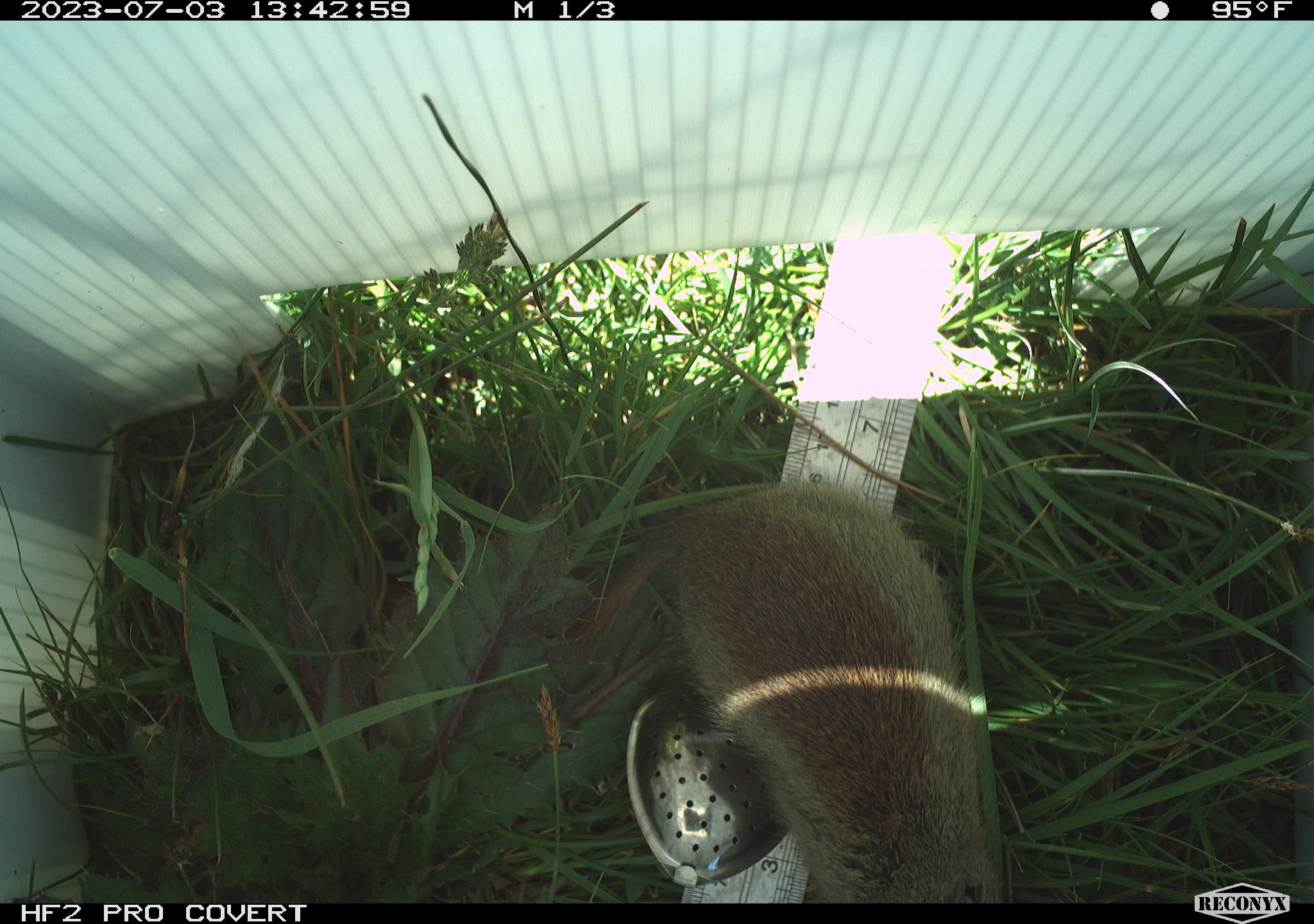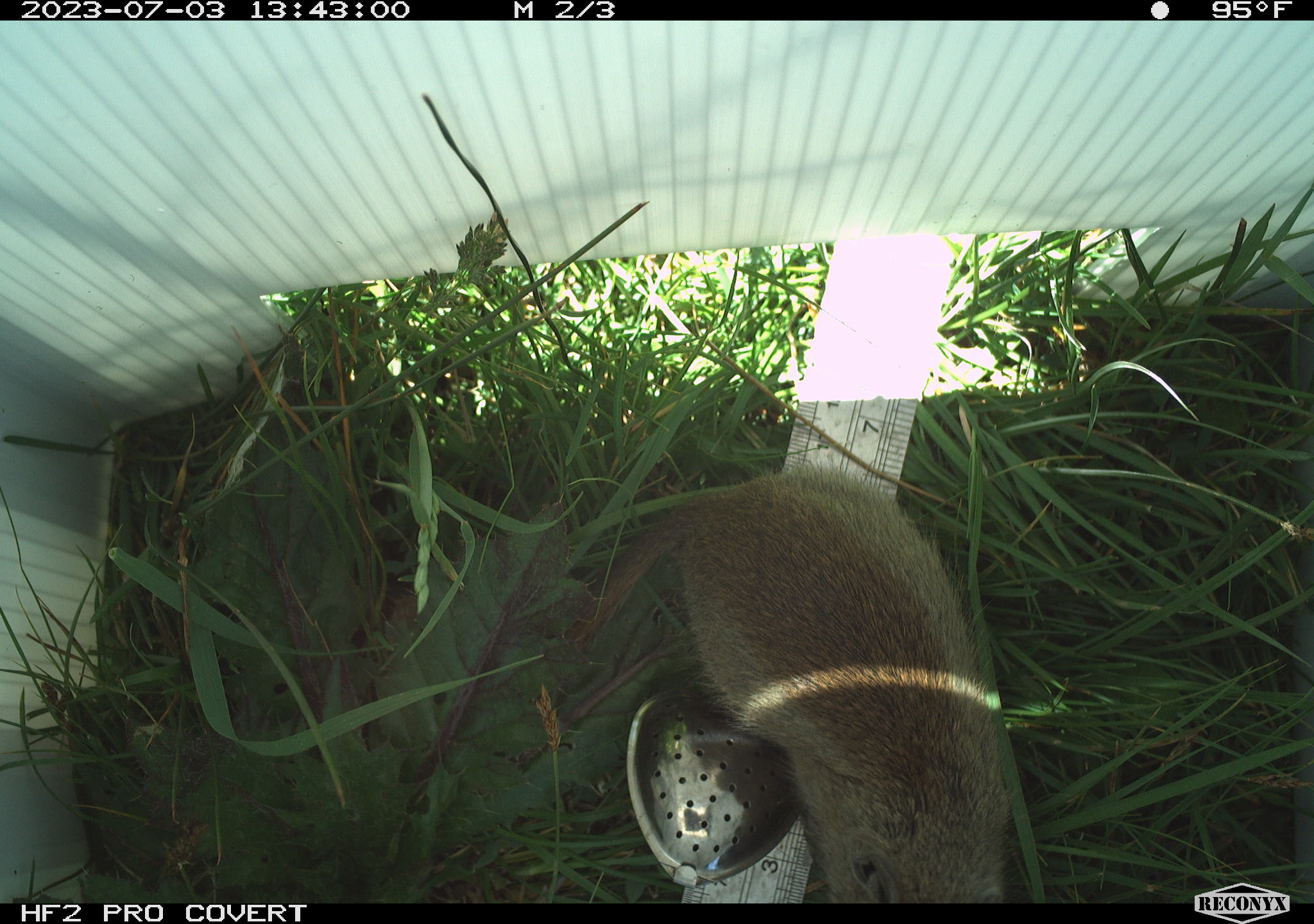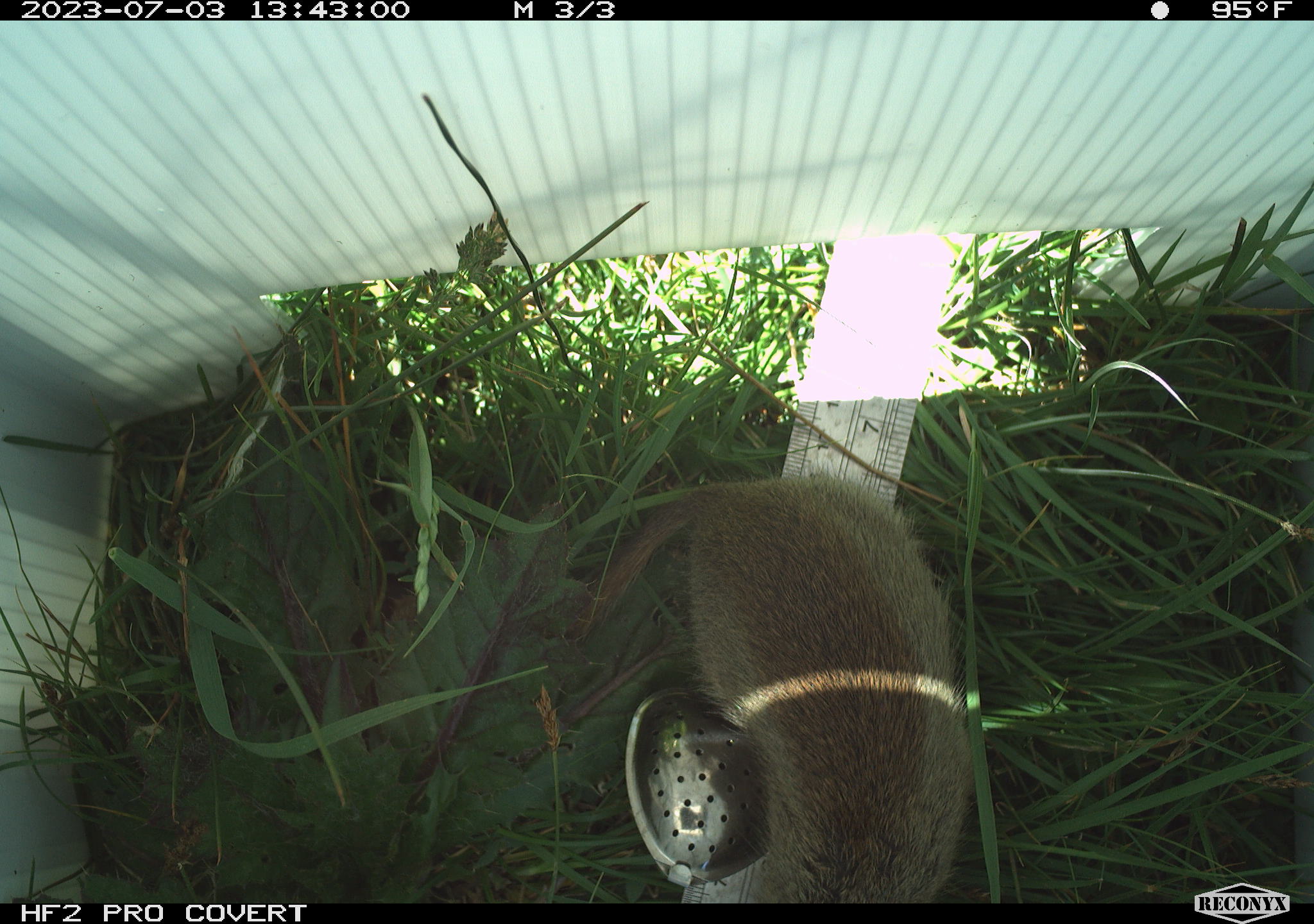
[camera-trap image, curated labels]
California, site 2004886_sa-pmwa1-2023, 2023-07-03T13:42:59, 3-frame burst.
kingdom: Animalia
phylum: Chordata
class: Mammalia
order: Rodentia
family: Sciuridae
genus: Urocitellus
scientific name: Urocitellus beldingi beldingi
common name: belding's ground squirrel